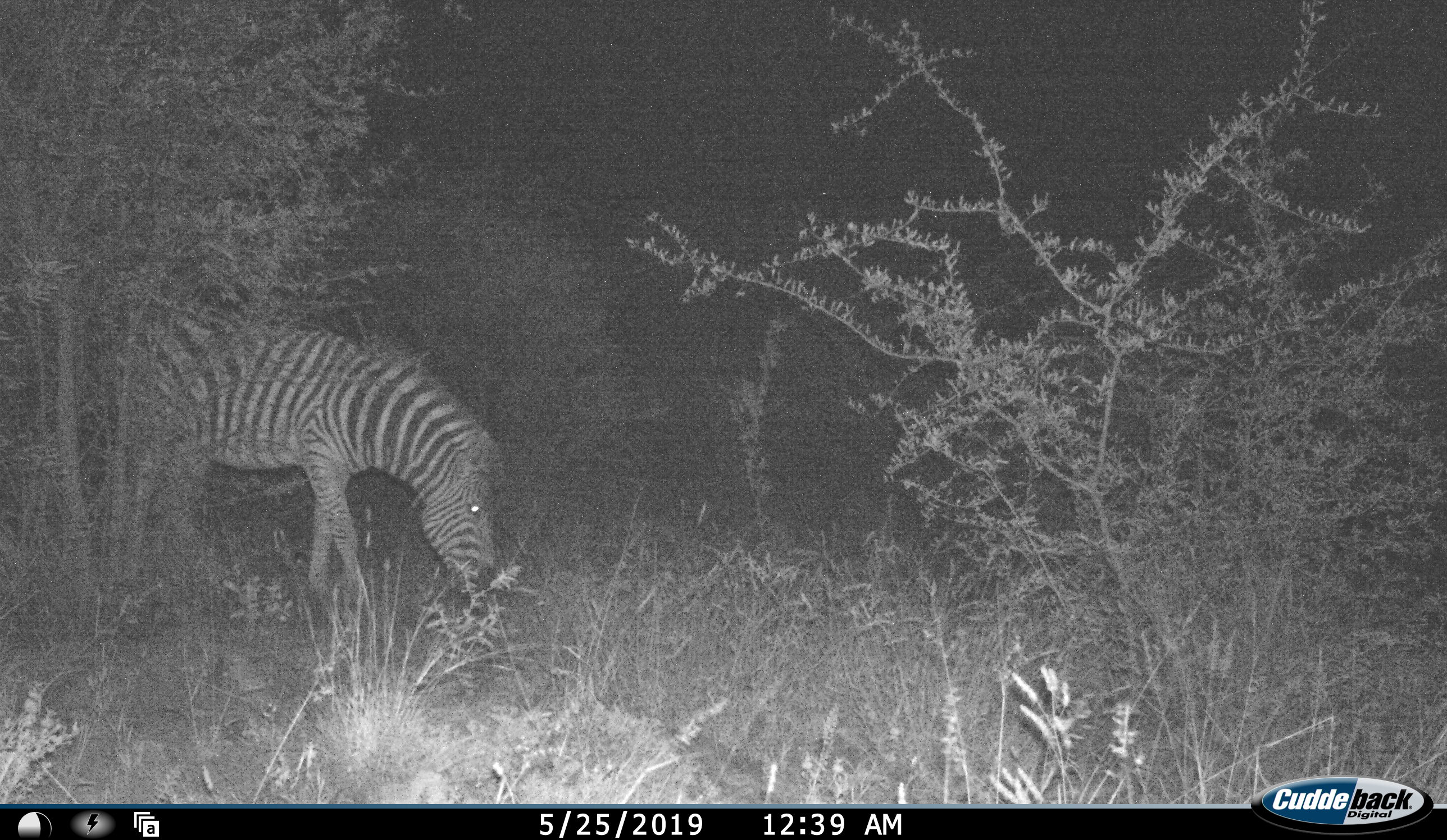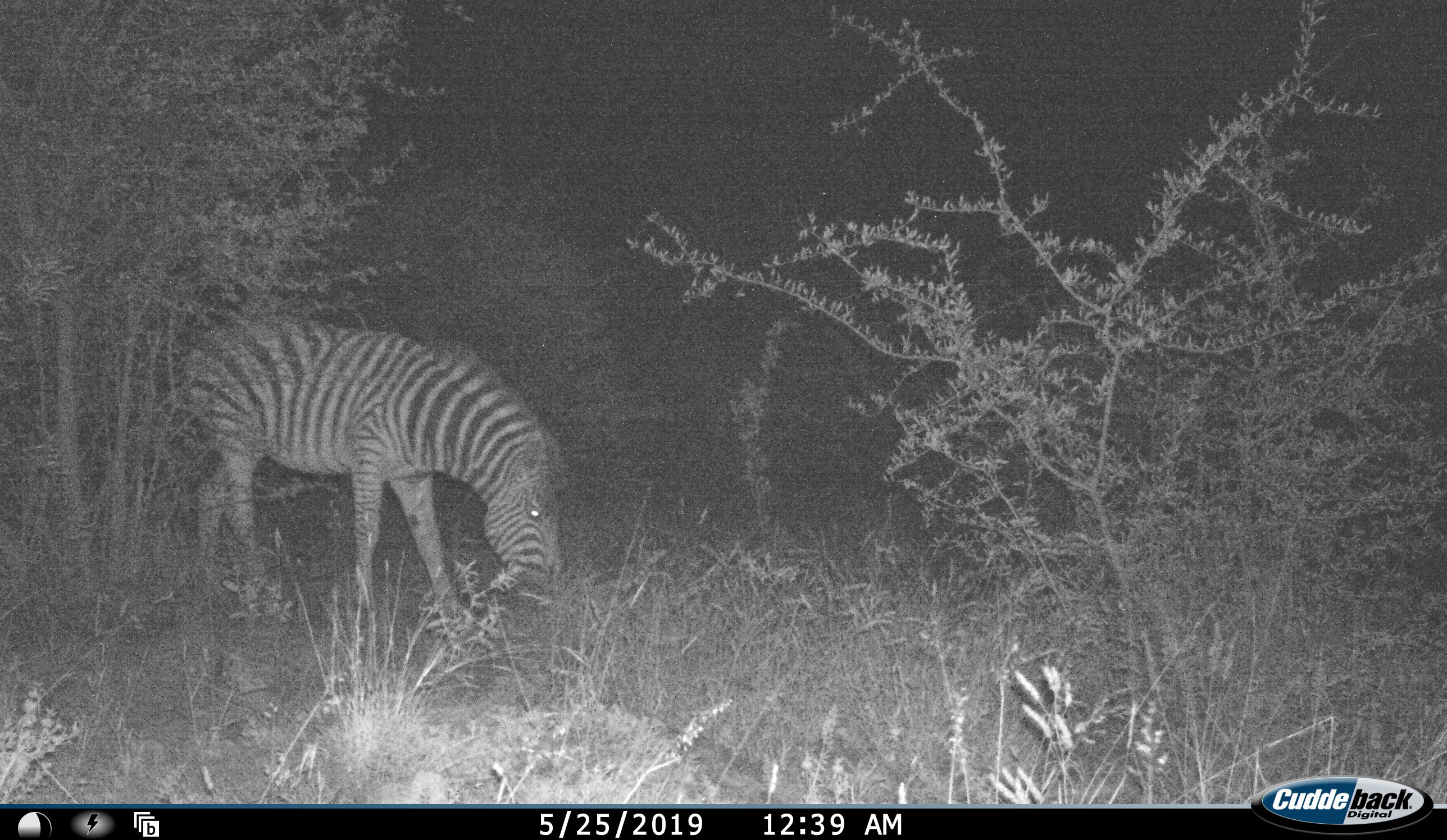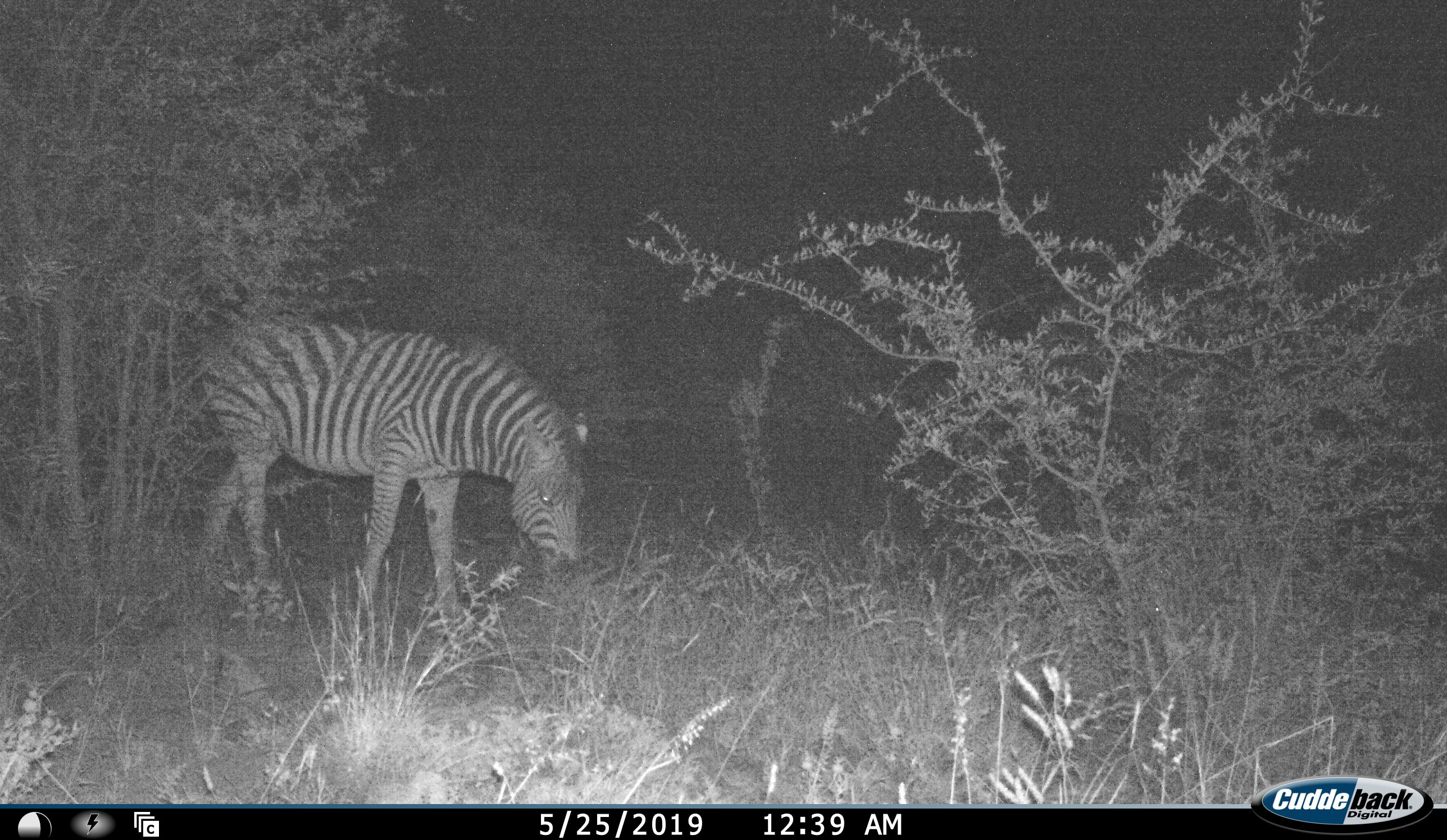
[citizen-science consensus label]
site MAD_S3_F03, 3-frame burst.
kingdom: Animalia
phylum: Chordata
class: Mammalia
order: Perissodactyla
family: Equidae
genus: Equus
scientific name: Equus quagga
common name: plains zebra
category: zebraplains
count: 1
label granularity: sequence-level